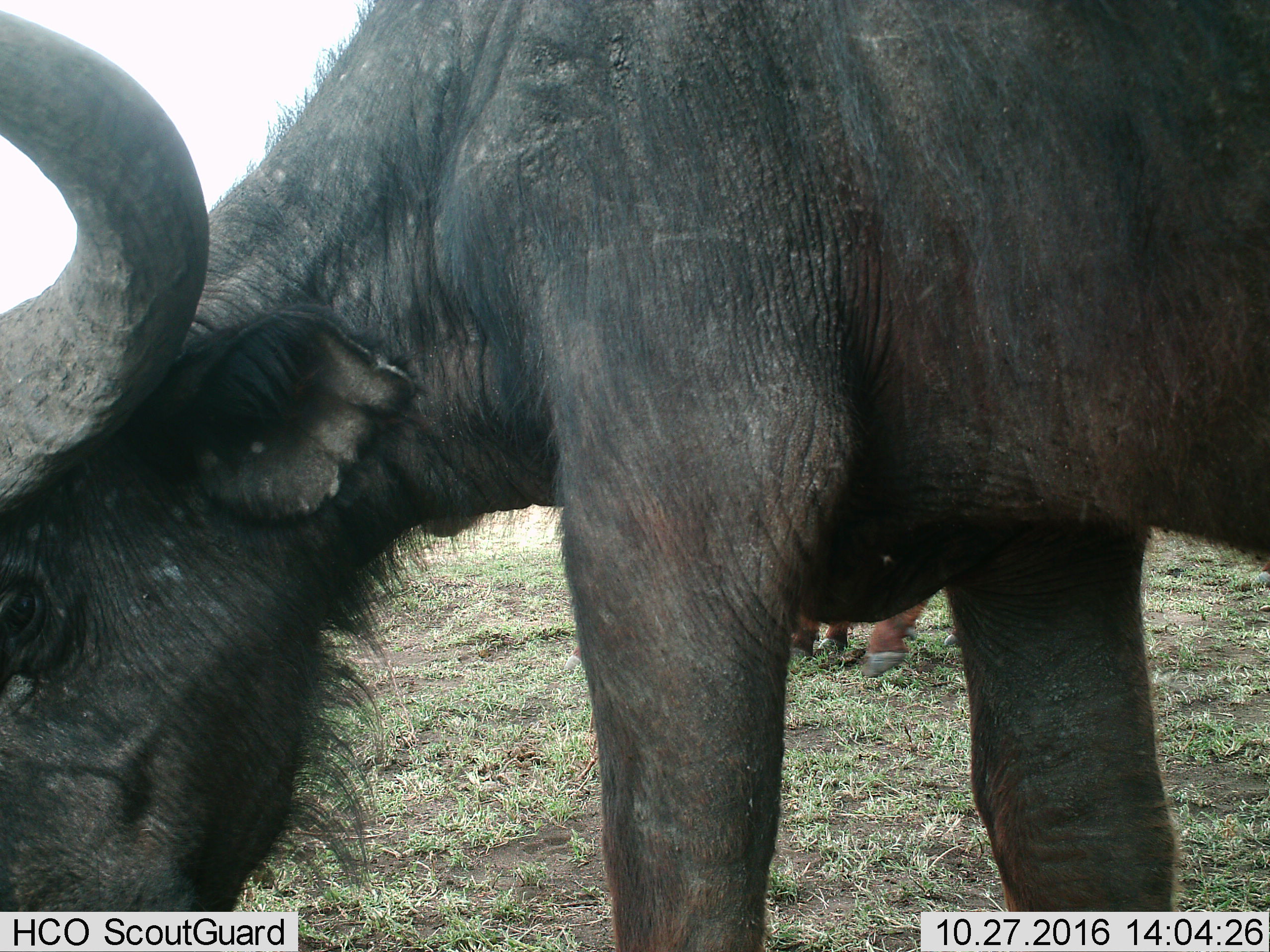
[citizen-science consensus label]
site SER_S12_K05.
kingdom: Animalia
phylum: Chordata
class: Mammalia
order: Artiodactyla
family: Bovidae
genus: Syncerus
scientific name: Syncerus caffer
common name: african buffalo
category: buffalo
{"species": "buffalo (african buffalo) (Syncerus caffer)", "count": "2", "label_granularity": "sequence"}